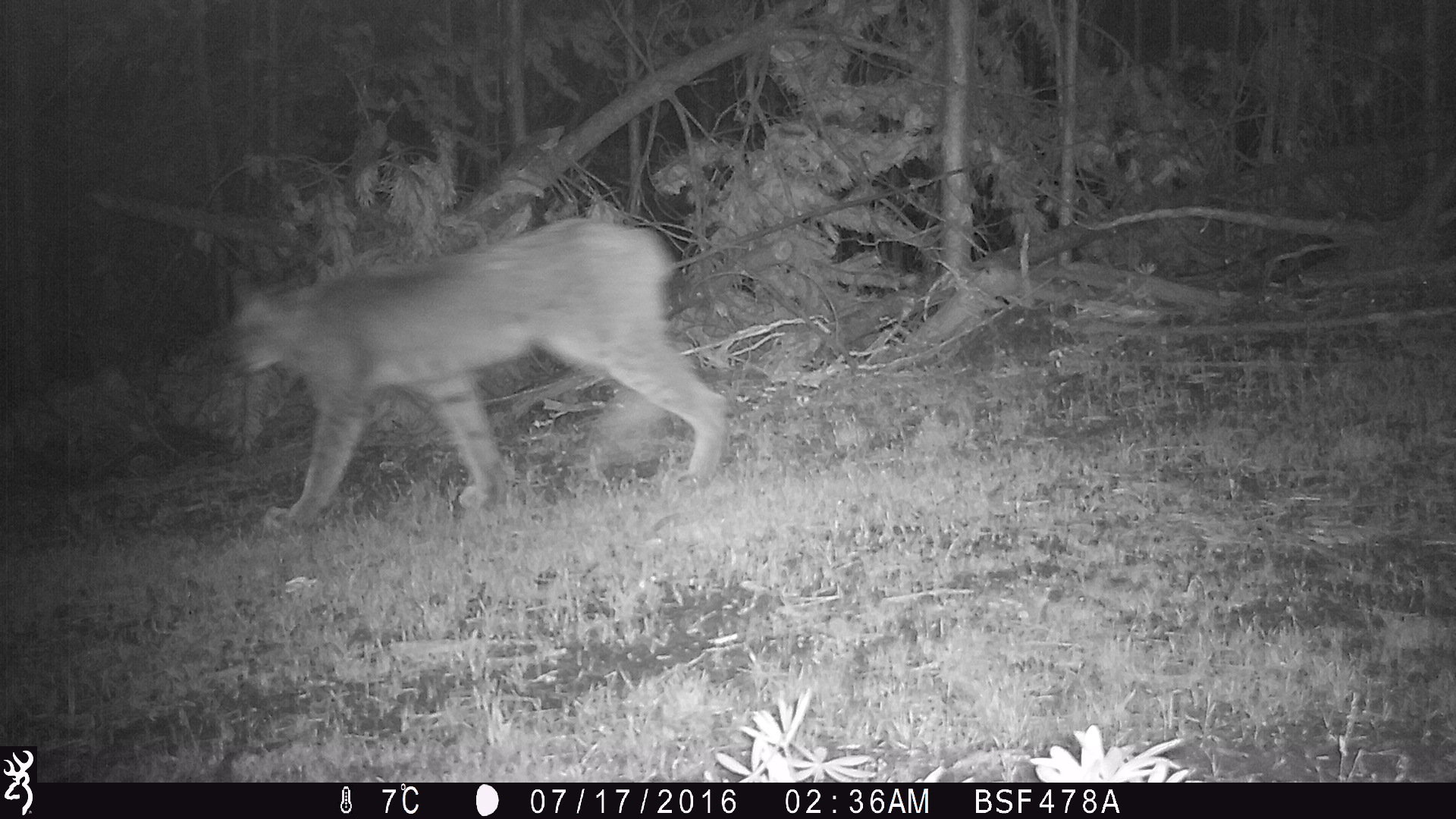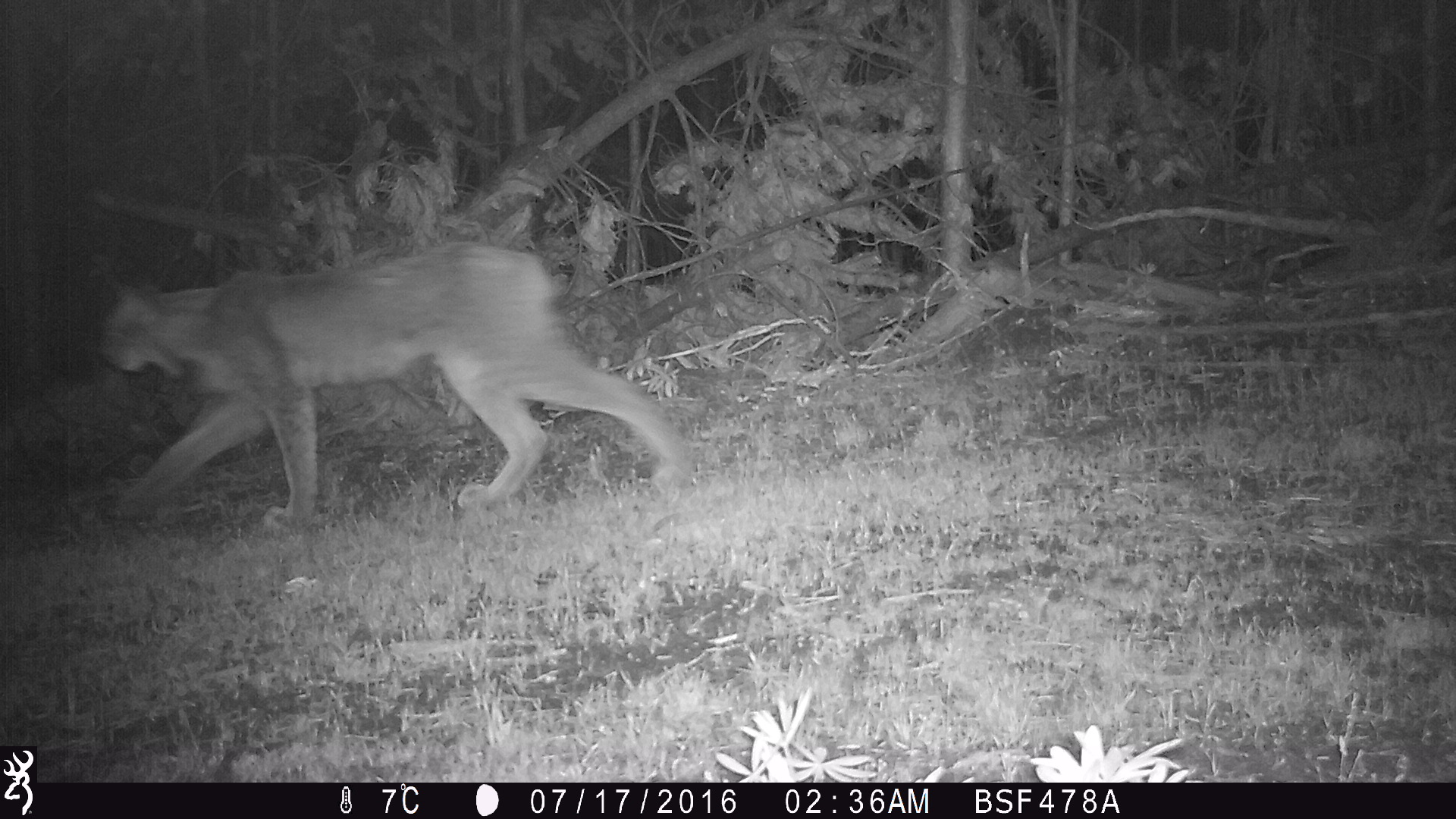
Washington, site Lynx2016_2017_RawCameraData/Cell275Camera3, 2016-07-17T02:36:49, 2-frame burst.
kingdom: Animalia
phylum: Chordata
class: Mammalia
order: Carnivora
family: Felidae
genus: Lynx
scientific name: Lynx canadensis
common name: canada lynx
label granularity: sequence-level